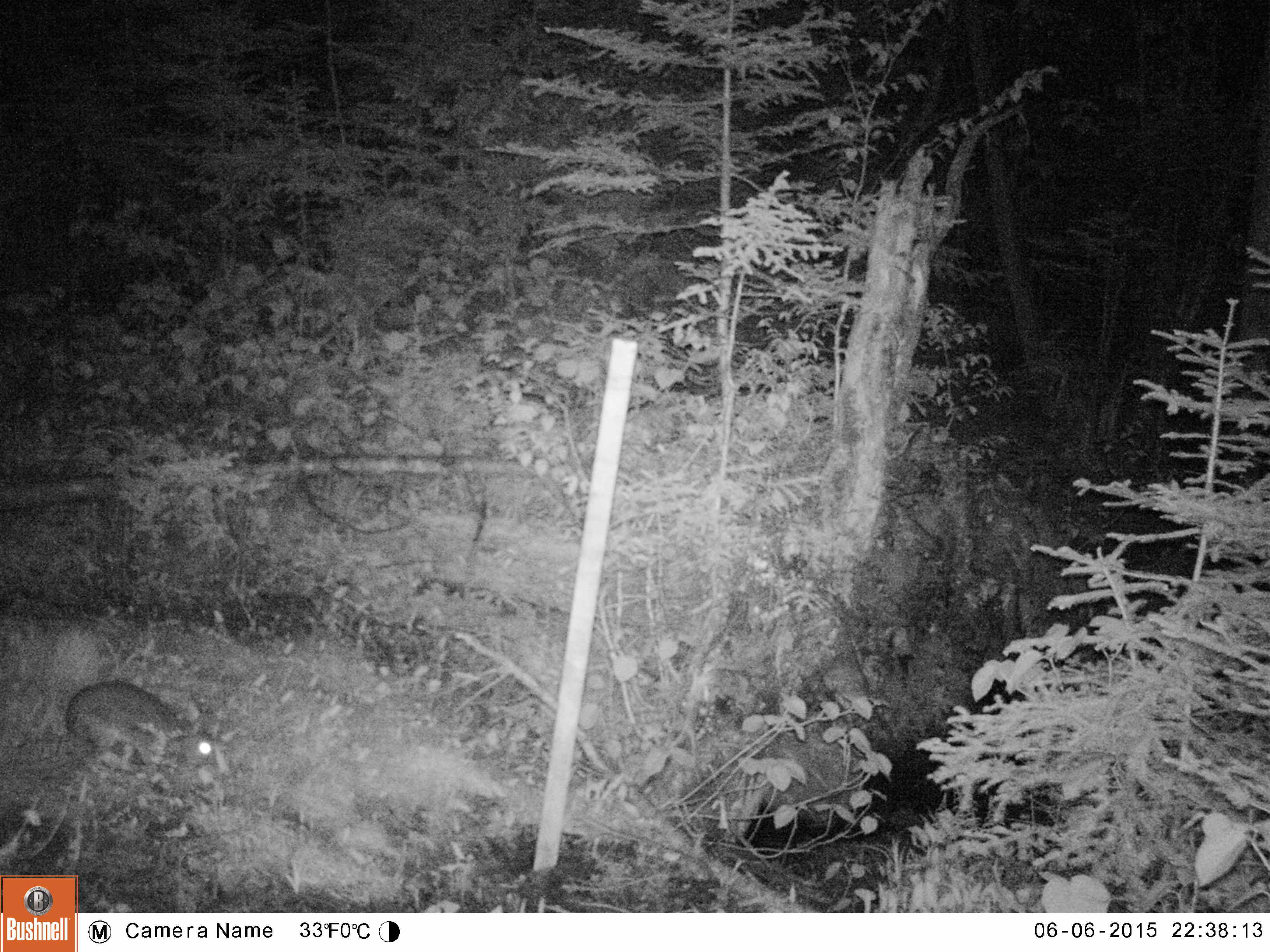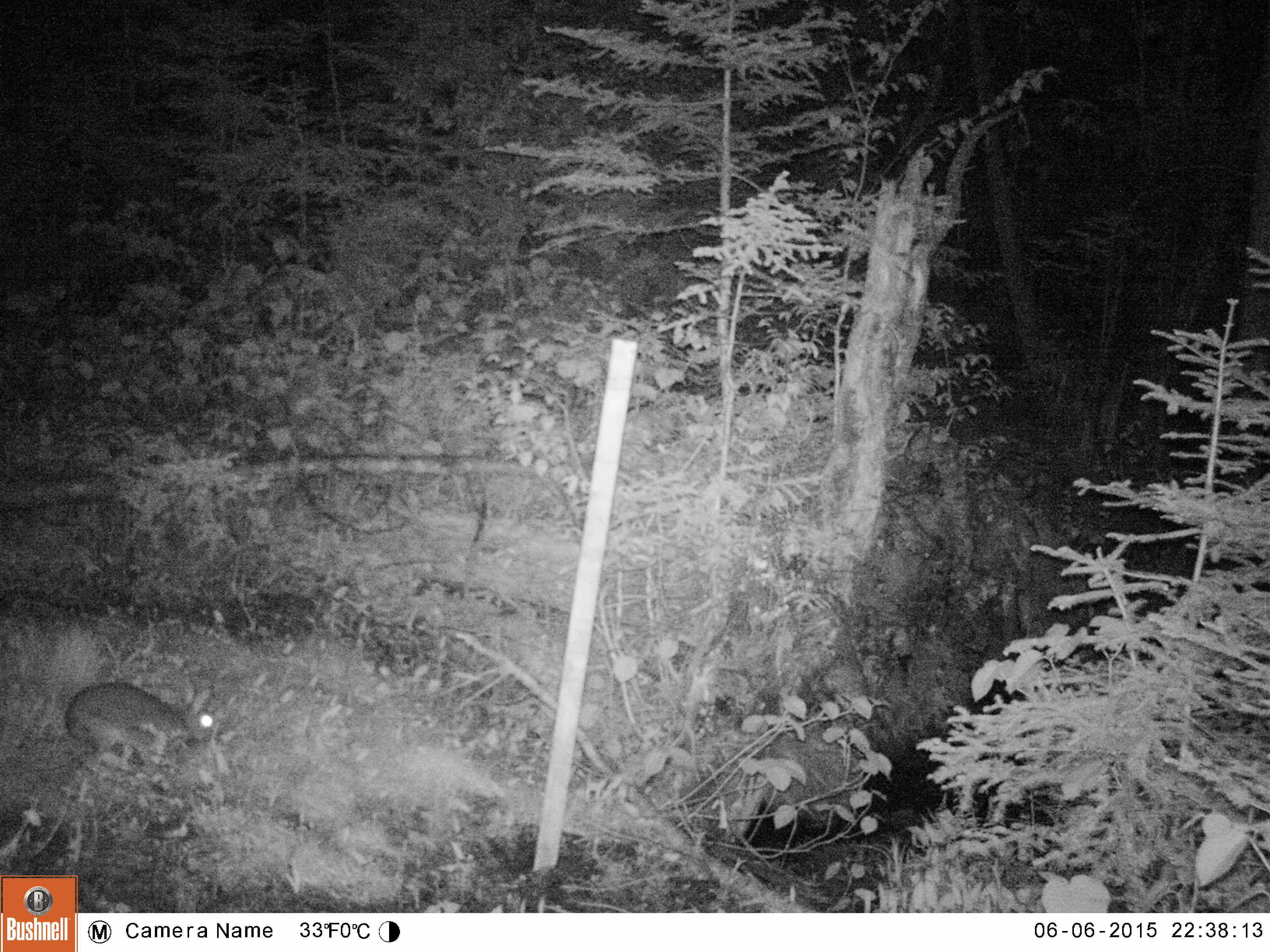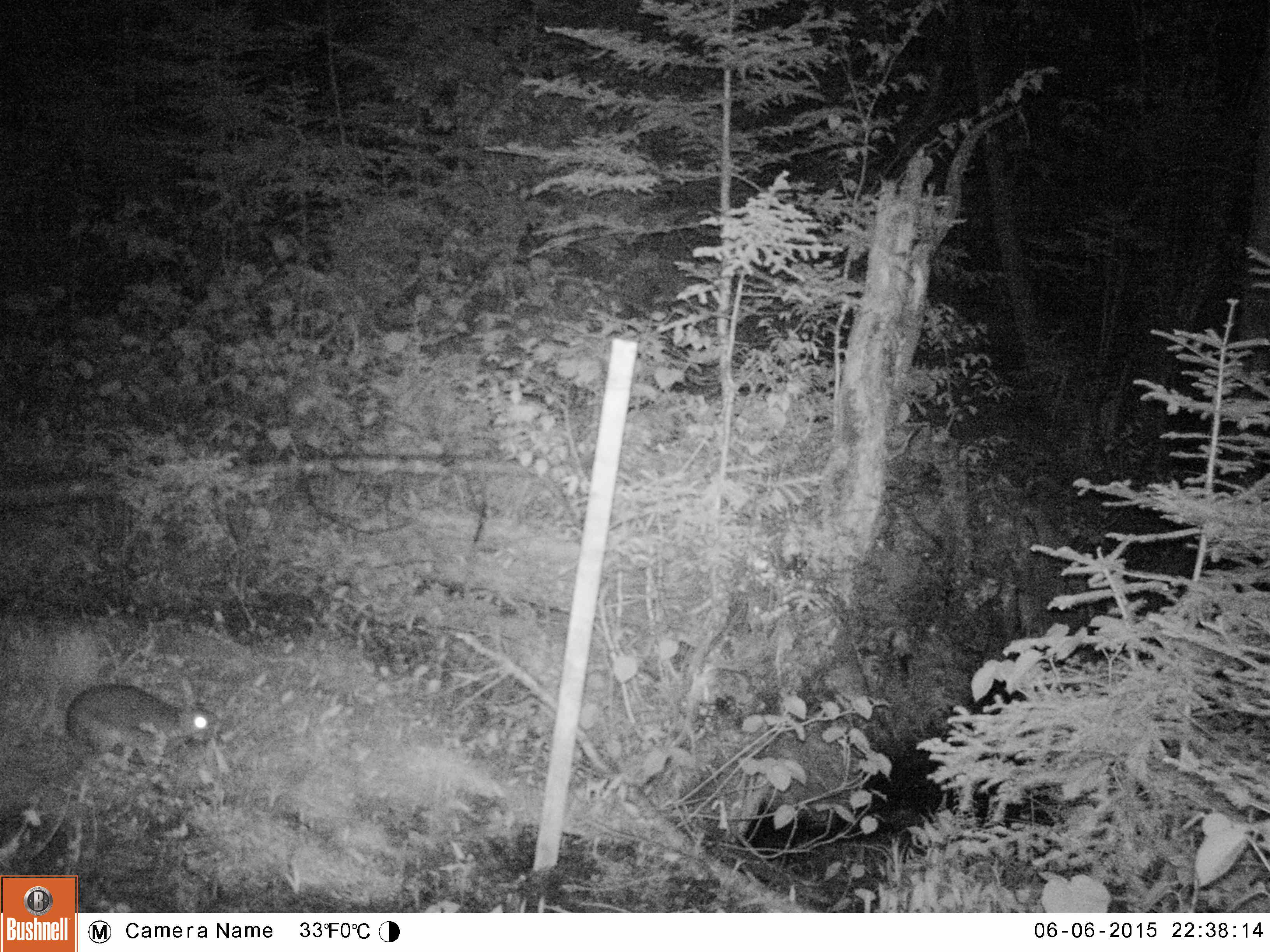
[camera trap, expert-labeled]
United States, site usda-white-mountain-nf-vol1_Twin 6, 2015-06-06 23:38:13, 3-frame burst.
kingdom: Animalia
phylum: Chordata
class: Mammalia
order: Lagomorpha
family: Leporidae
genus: Lepus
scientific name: Lepus americanus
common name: snowshoe hare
Snowshoe hare (Lepus americanus).